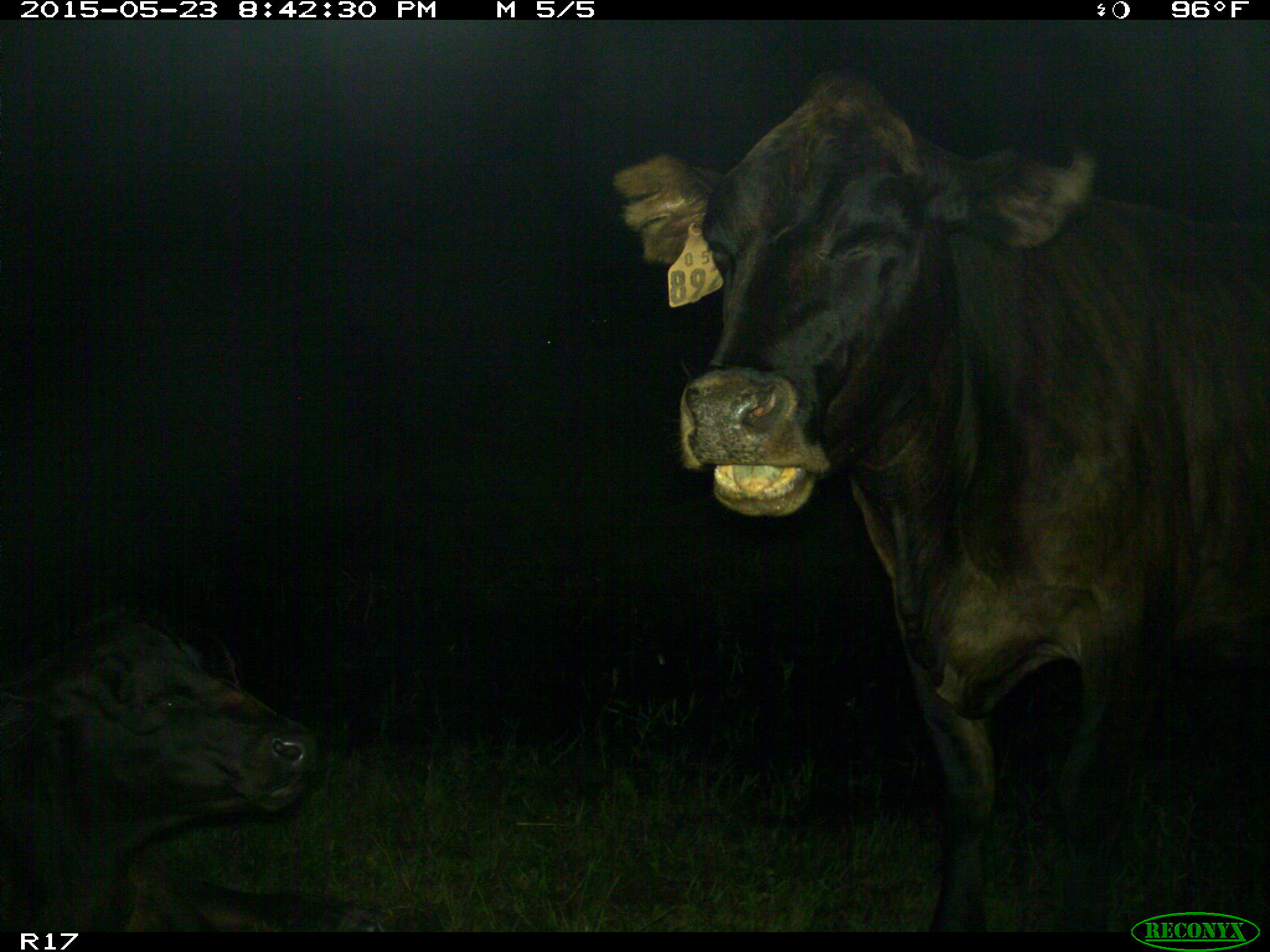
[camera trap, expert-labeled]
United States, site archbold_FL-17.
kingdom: Animalia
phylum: Chordata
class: Mammalia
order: Artiodactyla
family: Bovidae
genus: Bos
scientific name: Bos taurus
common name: domestic cow